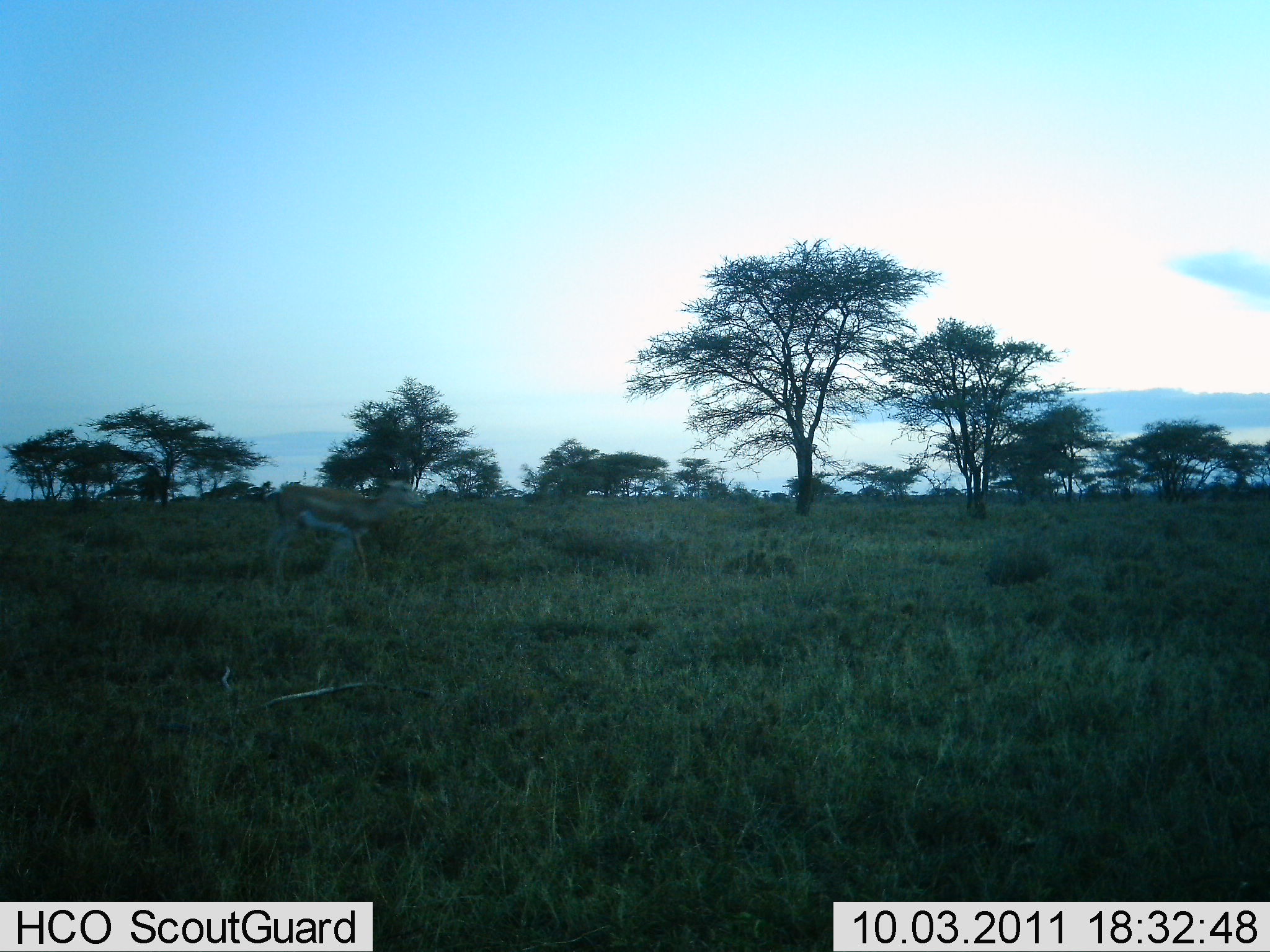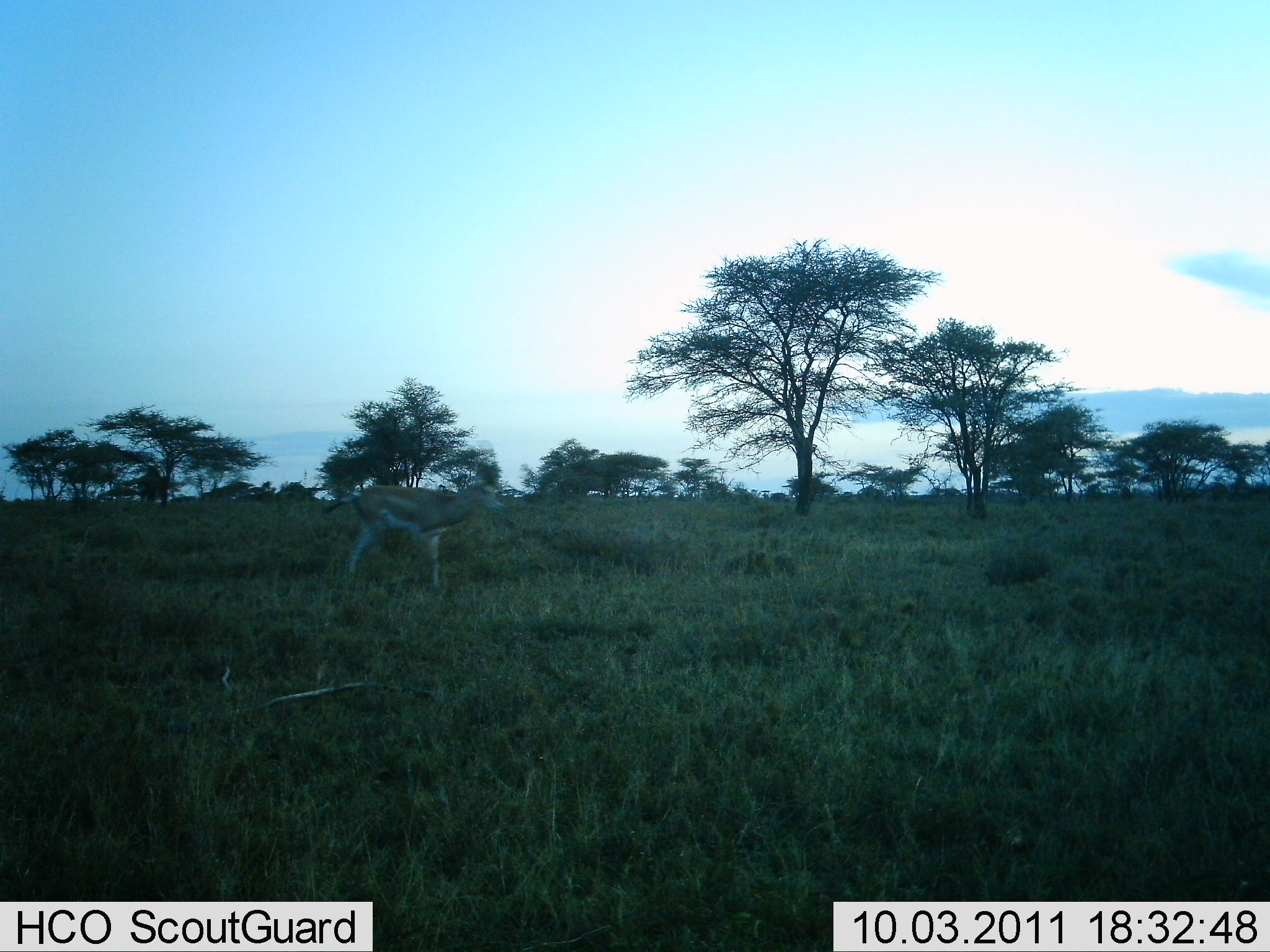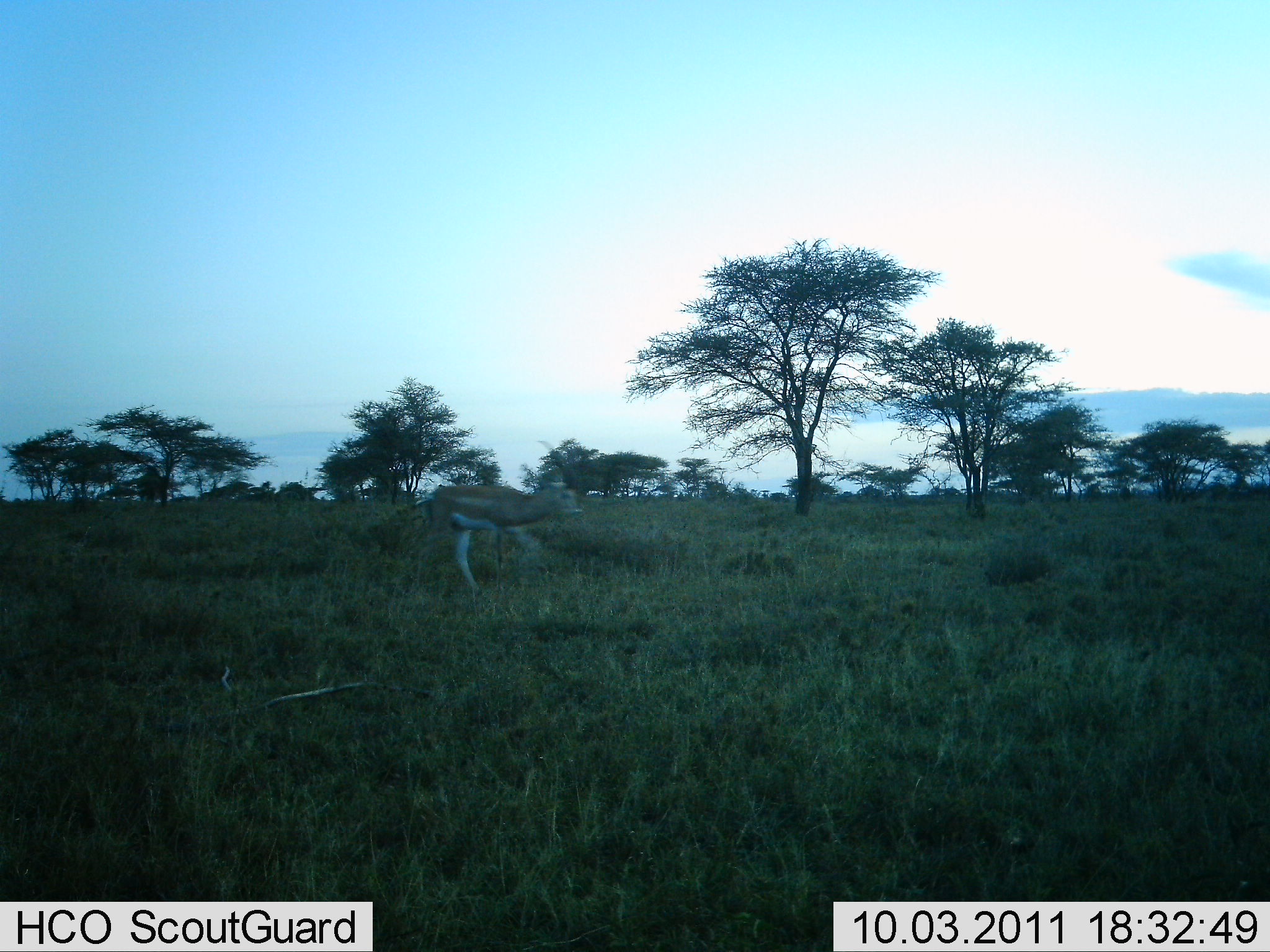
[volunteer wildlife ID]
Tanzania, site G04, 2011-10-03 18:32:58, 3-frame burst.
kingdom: Animalia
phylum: Chordata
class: Mammalia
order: Artiodactyla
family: Bovidae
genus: Nanger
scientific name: Nanger granti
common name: grant's gazelle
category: gazellegrants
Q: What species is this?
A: Gazellegrants (grant's gazelle) (Nanger granti).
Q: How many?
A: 1.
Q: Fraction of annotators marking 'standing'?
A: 0%.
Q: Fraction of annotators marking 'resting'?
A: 0%.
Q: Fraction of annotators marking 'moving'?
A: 100%.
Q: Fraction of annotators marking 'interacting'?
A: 0%.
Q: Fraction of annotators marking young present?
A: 0%.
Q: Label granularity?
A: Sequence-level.